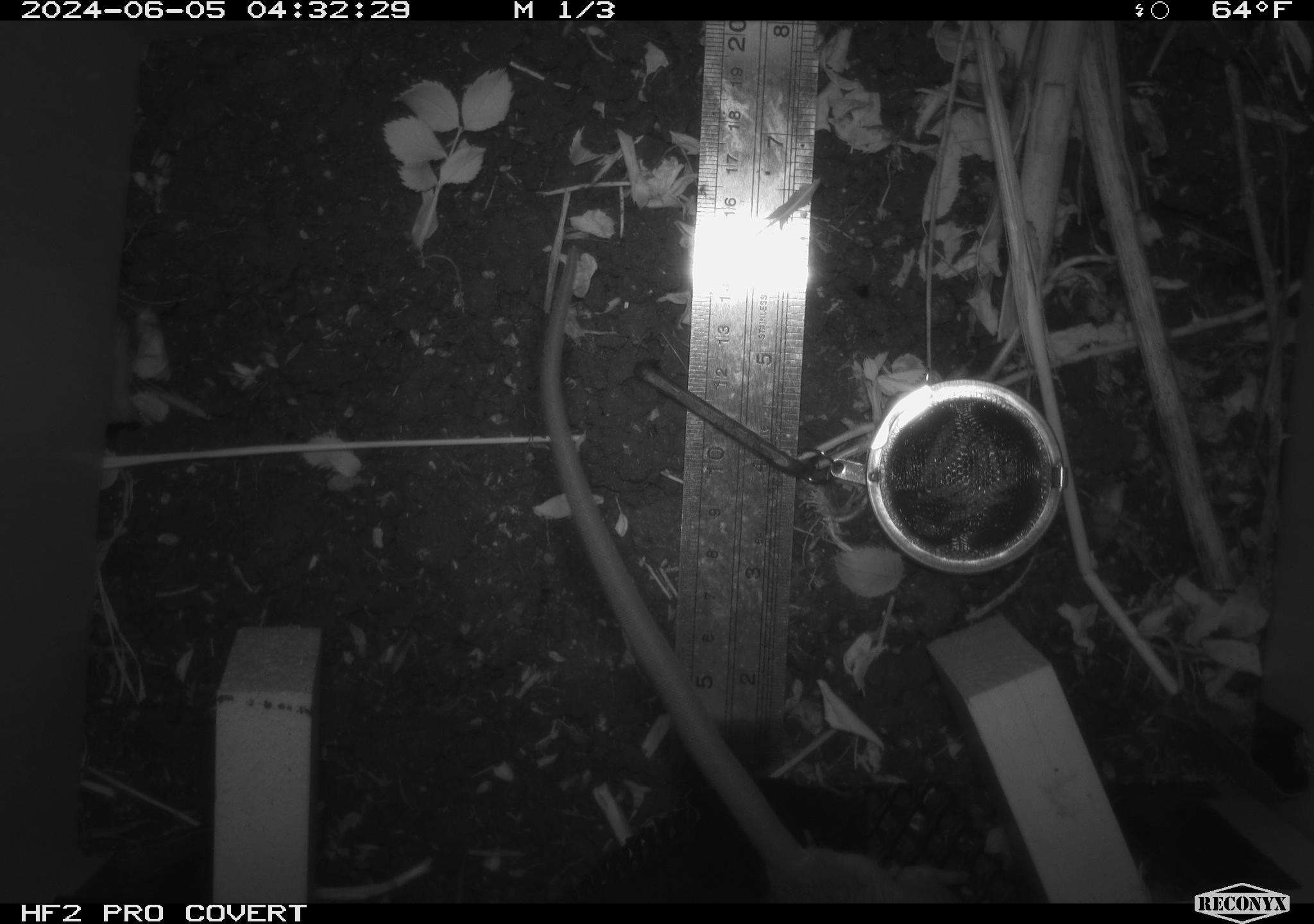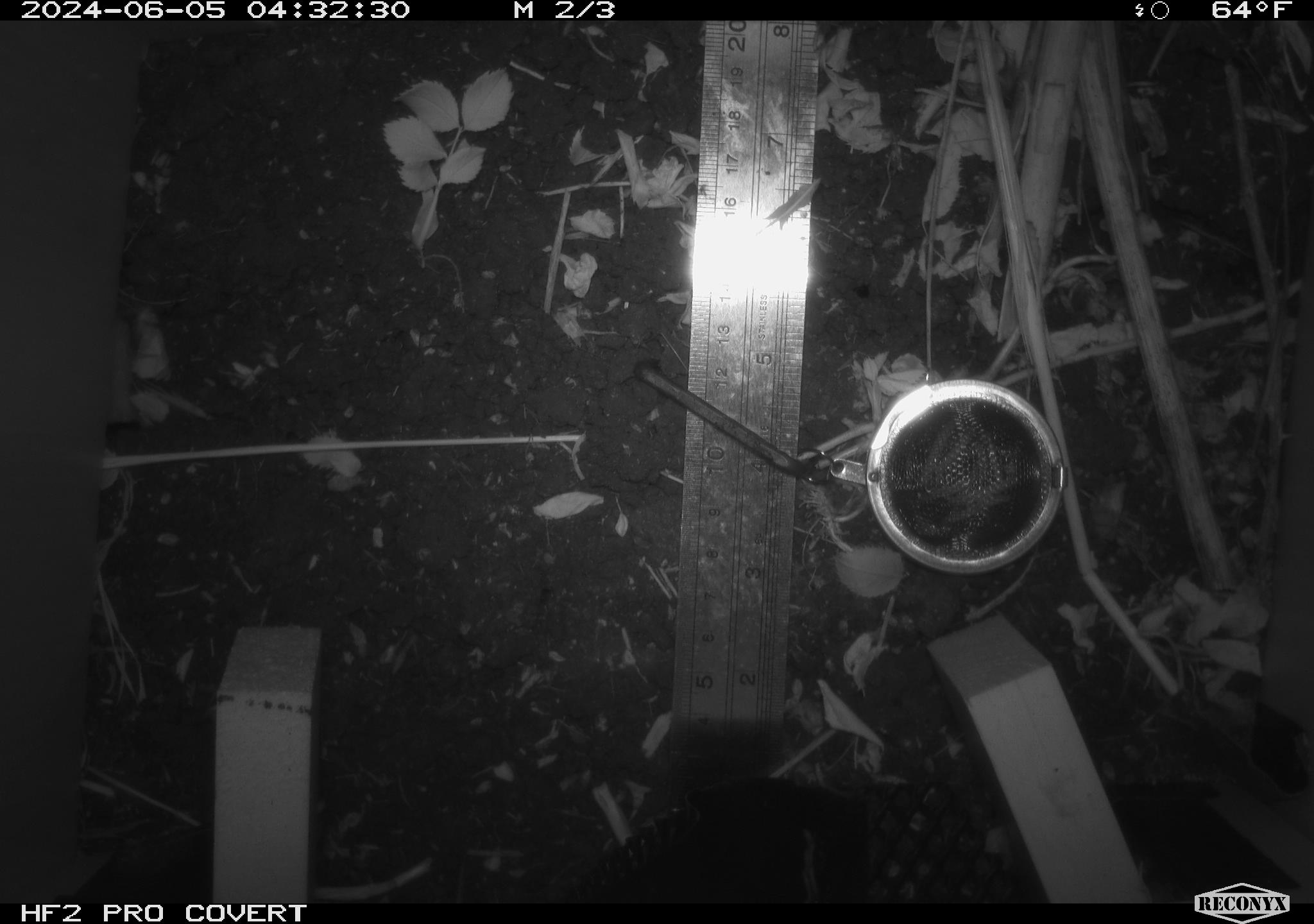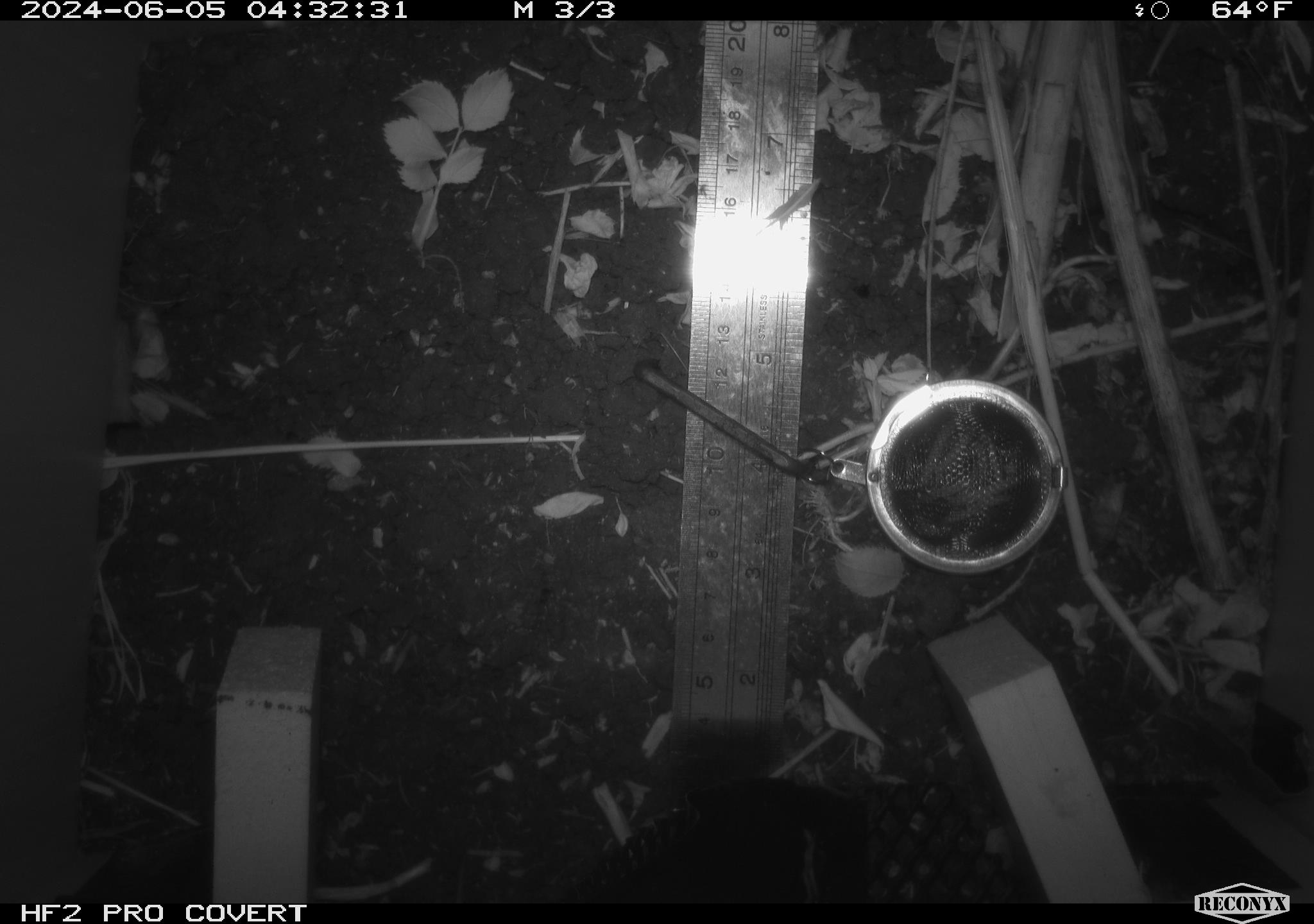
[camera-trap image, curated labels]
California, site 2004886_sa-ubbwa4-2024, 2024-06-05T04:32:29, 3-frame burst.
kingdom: Animalia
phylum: Chordata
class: Mammalia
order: Rodentia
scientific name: Rodentia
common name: woodrat or rat or mouse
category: woodrat or rat or mouse species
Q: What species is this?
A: Woodrat or rat or mouse species (woodrat or rat or mouse) (Rodentia).